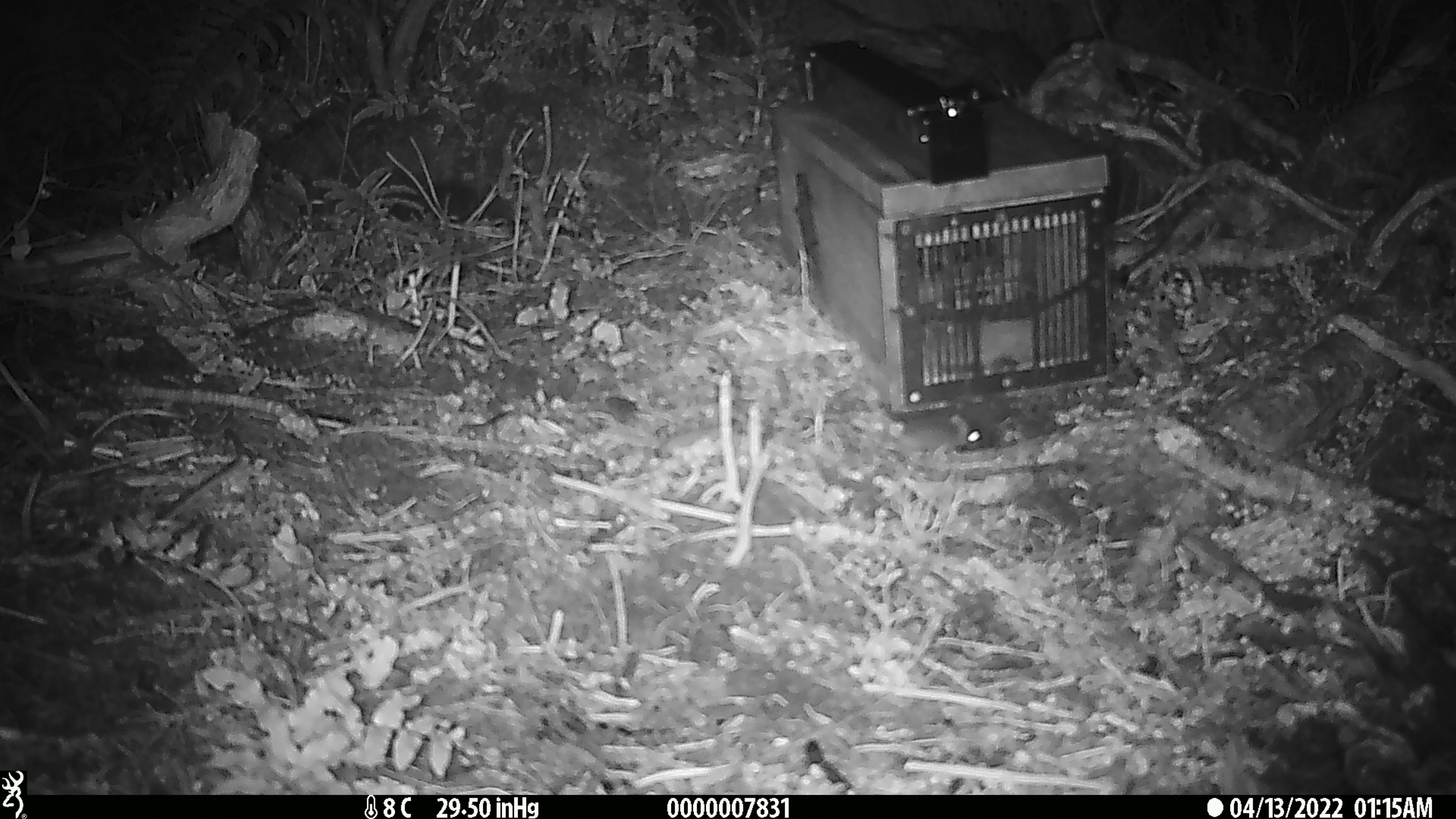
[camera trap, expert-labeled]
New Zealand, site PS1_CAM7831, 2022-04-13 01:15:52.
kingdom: Animalia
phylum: Chordata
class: Mammalia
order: Rodentia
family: Muridae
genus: Mus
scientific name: Mus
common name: mouse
Mouse (Mus).